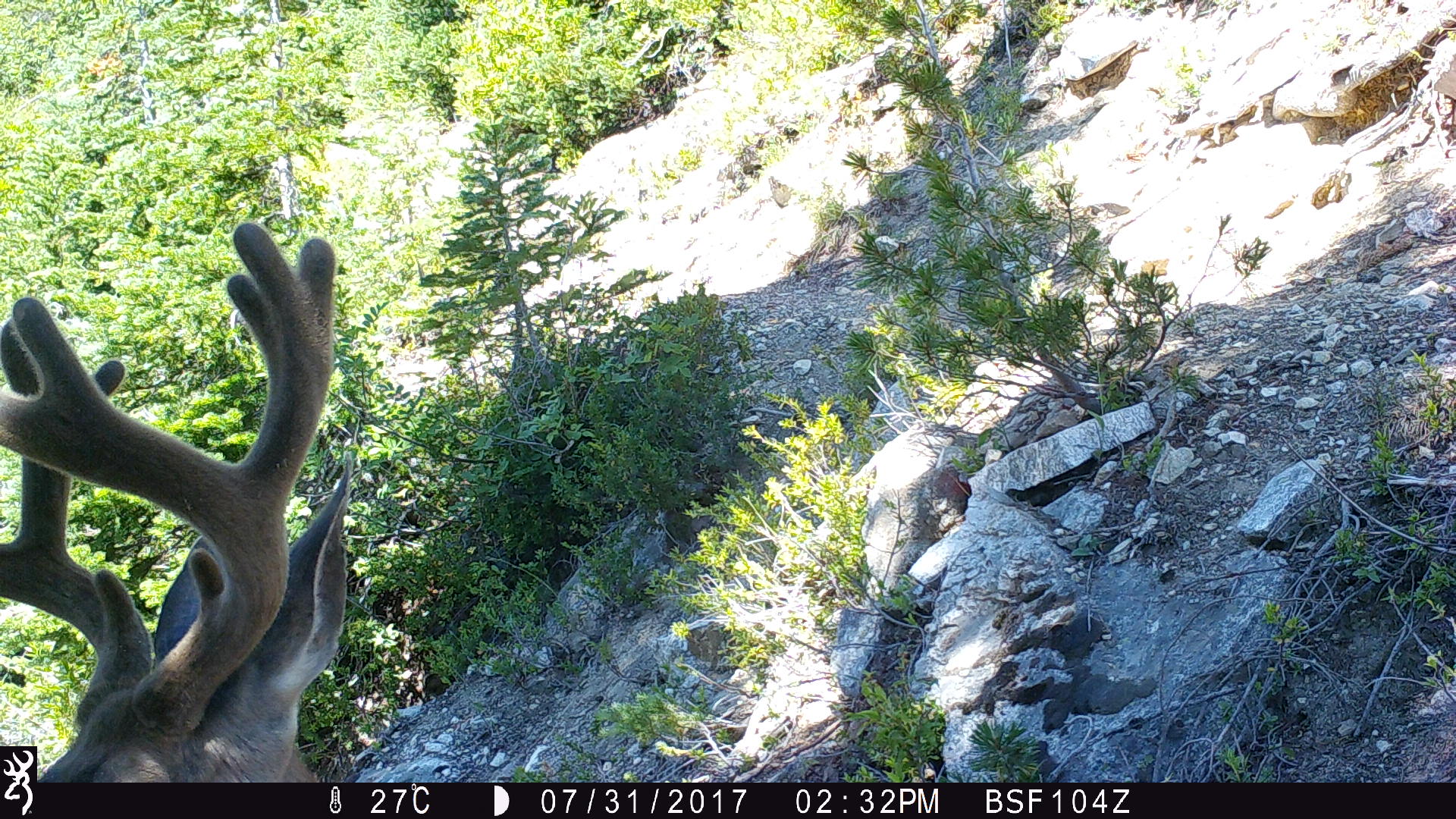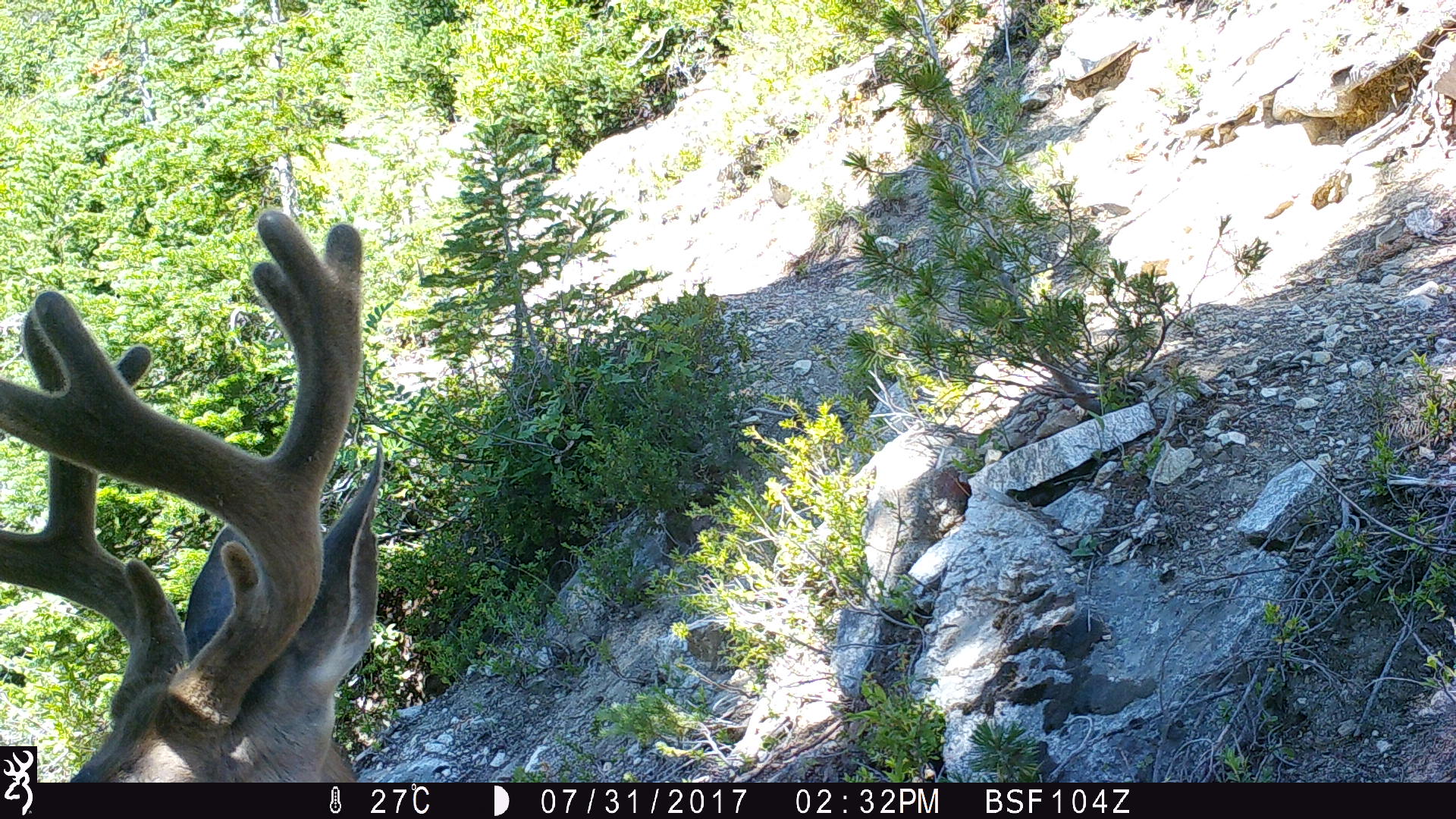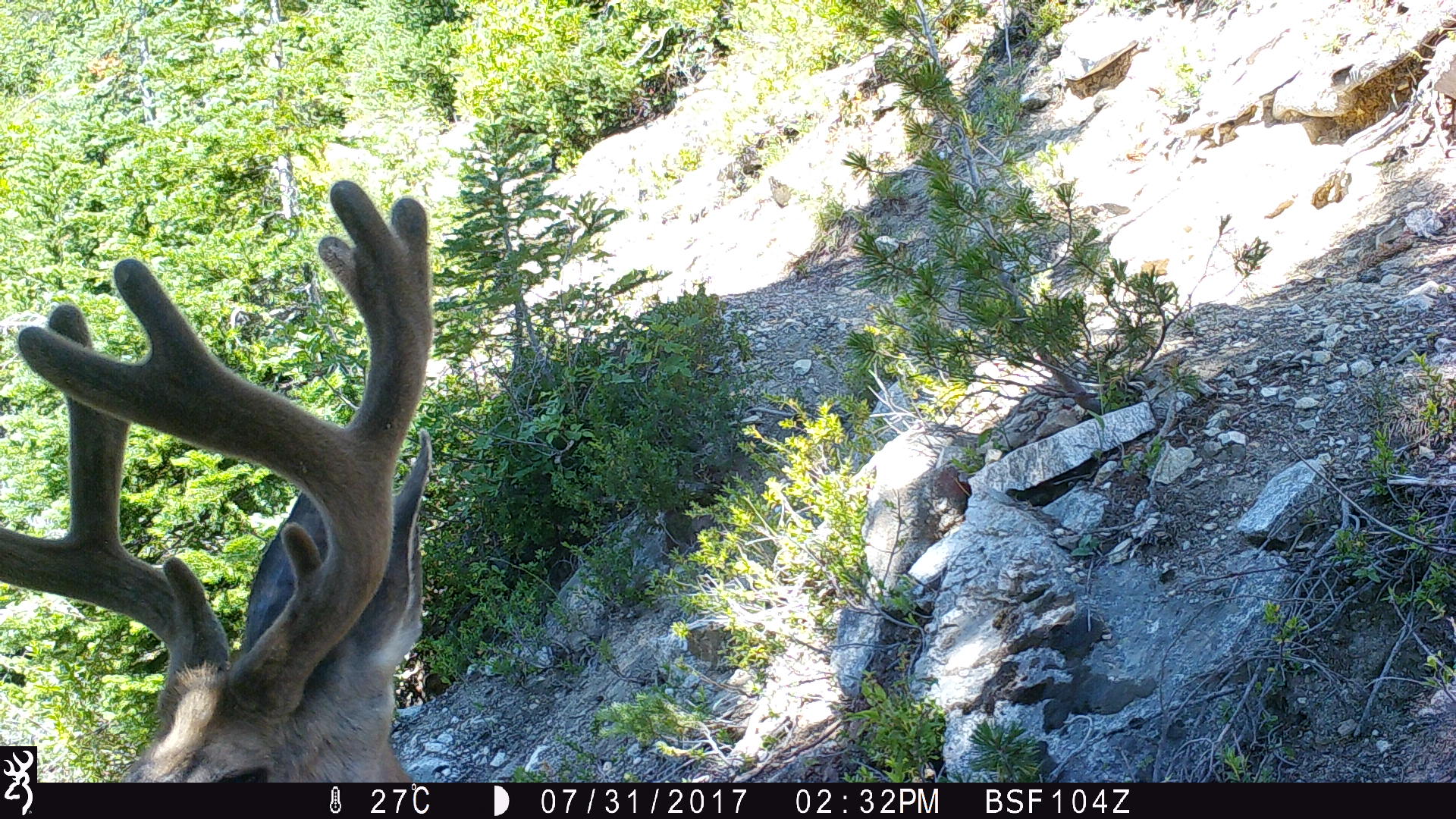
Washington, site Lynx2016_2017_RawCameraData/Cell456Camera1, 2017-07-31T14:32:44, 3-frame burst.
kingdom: Animalia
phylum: Chordata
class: Mammalia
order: Artiodactyla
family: Cervidae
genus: Odocoileus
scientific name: Odocoileus hemionus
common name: mule deer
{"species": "Odocoileus hemionus (mule deer)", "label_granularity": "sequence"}